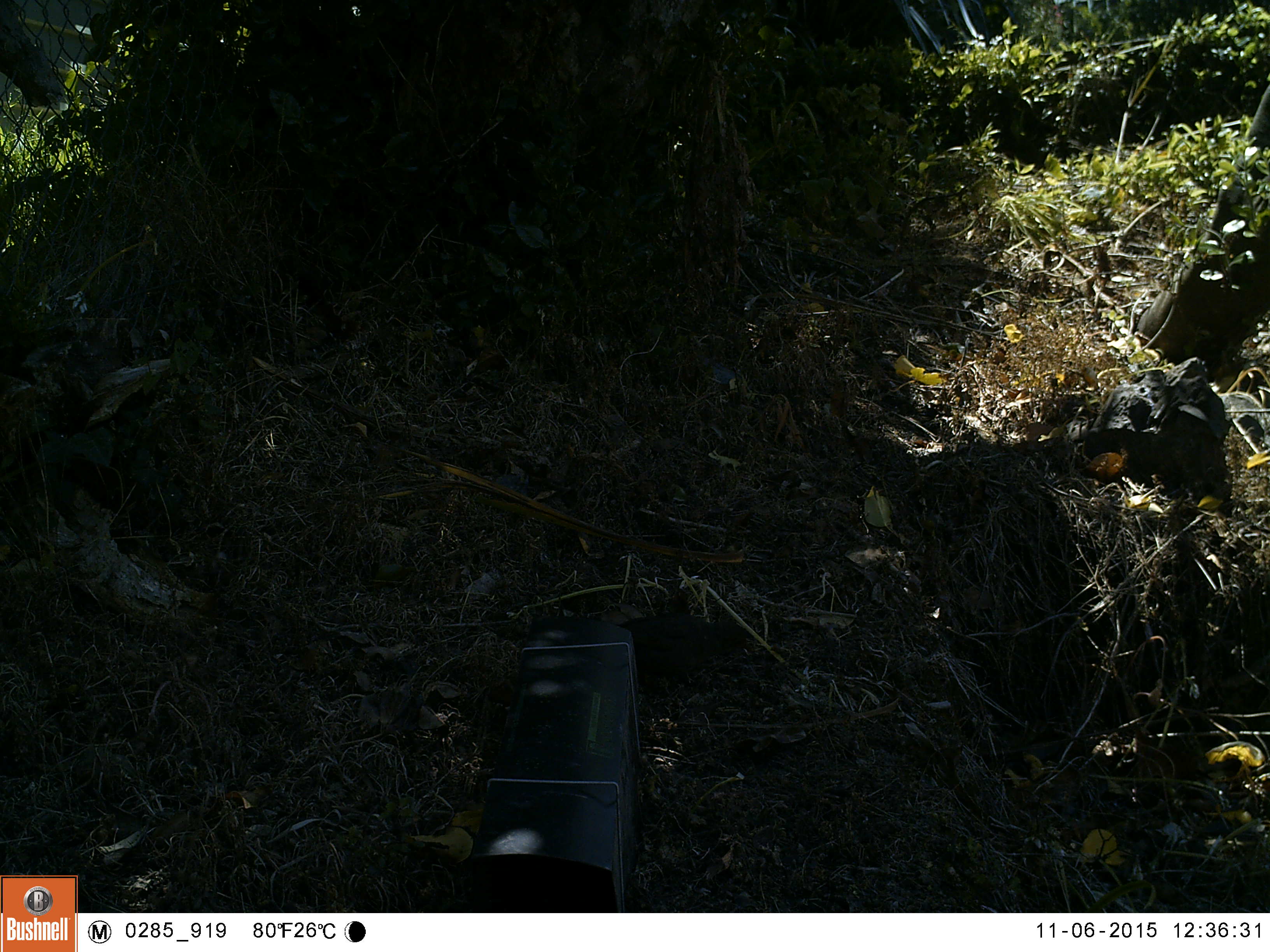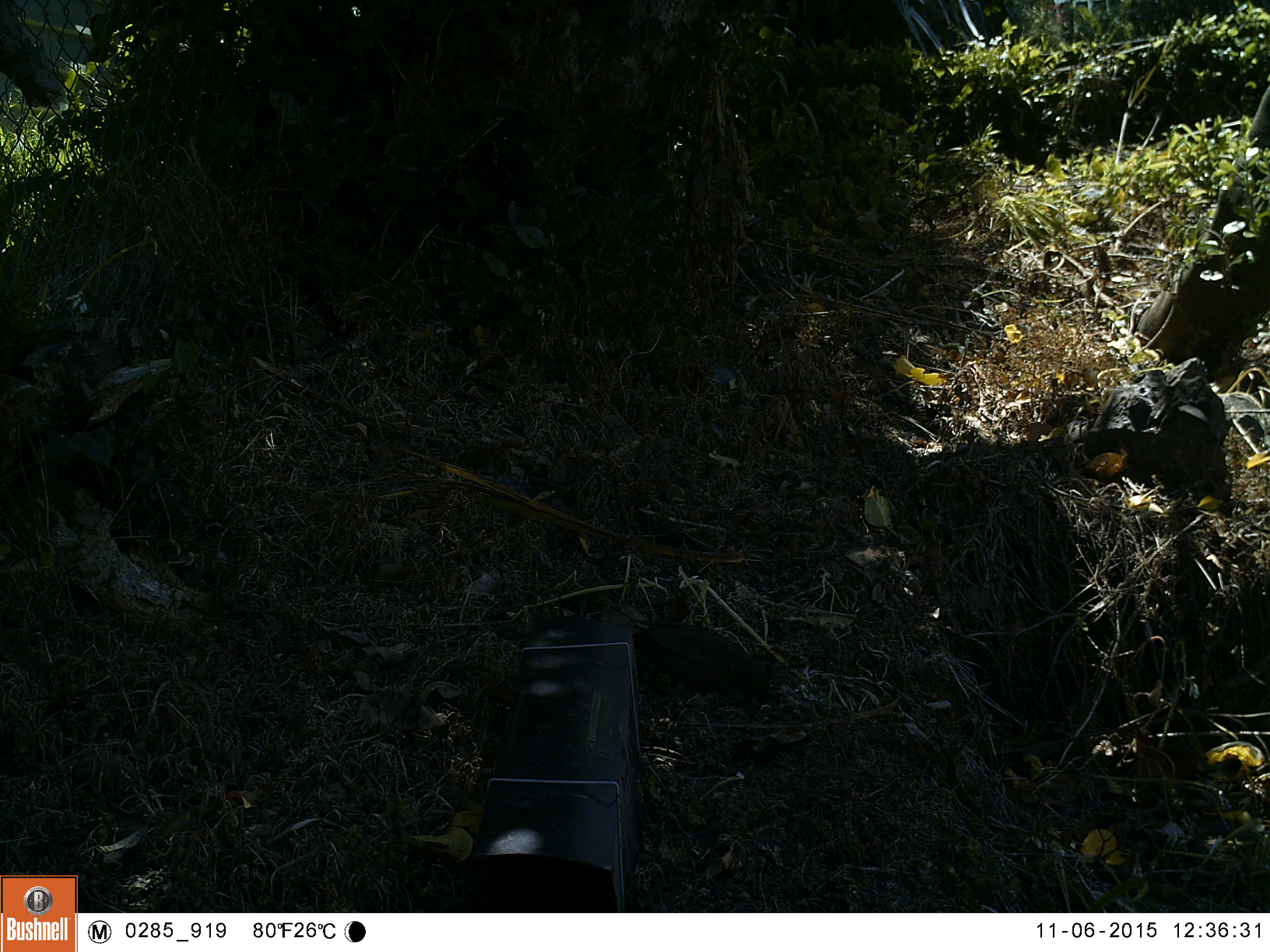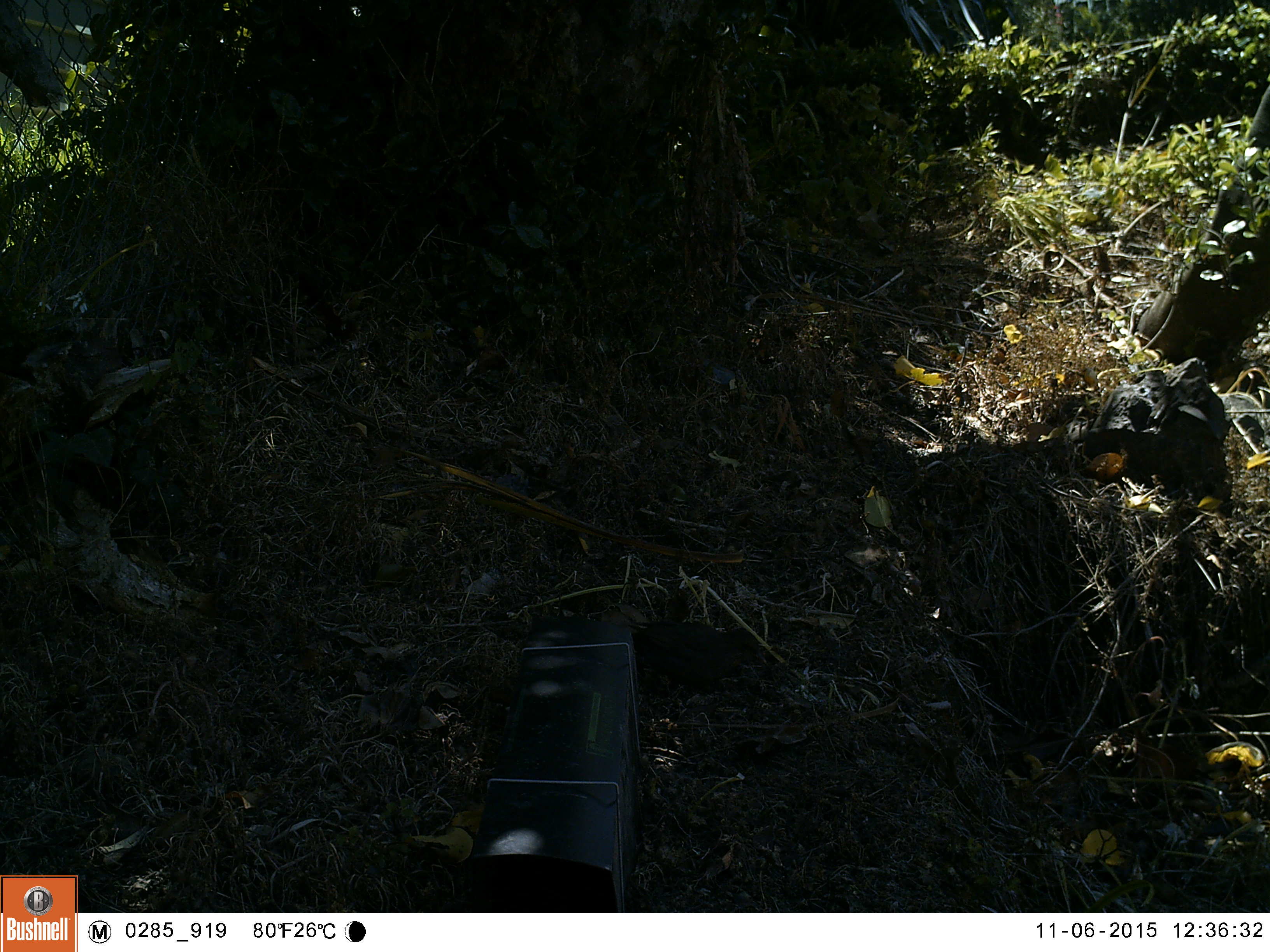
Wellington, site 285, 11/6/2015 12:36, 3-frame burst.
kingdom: Animalia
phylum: Chordata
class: Aves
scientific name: Aves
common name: bird